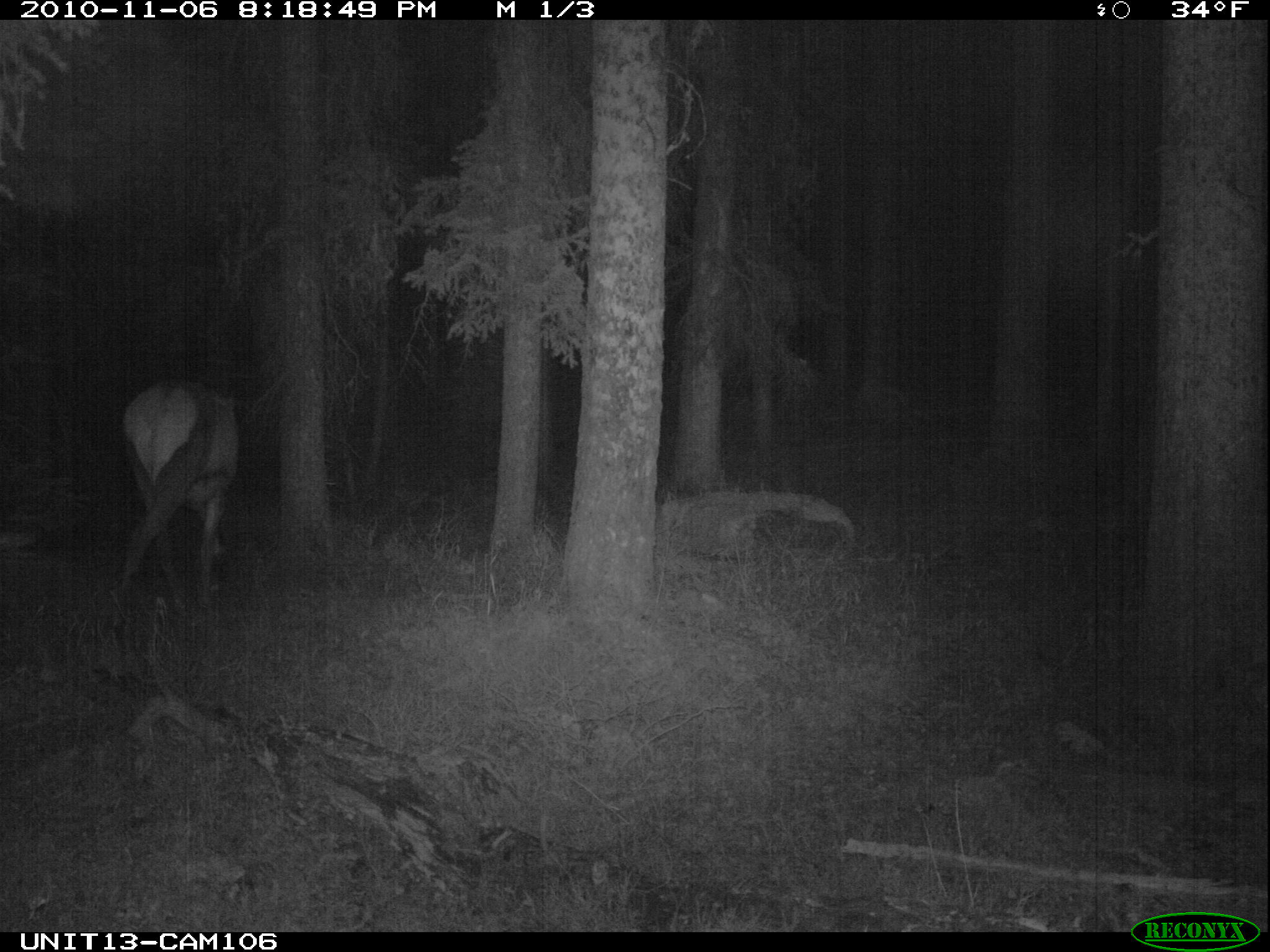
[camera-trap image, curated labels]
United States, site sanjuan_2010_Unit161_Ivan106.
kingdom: Animalia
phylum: Chordata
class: Mammalia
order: Artiodactyla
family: Cervidae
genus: Cervus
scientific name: Cervus elaphus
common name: red deer